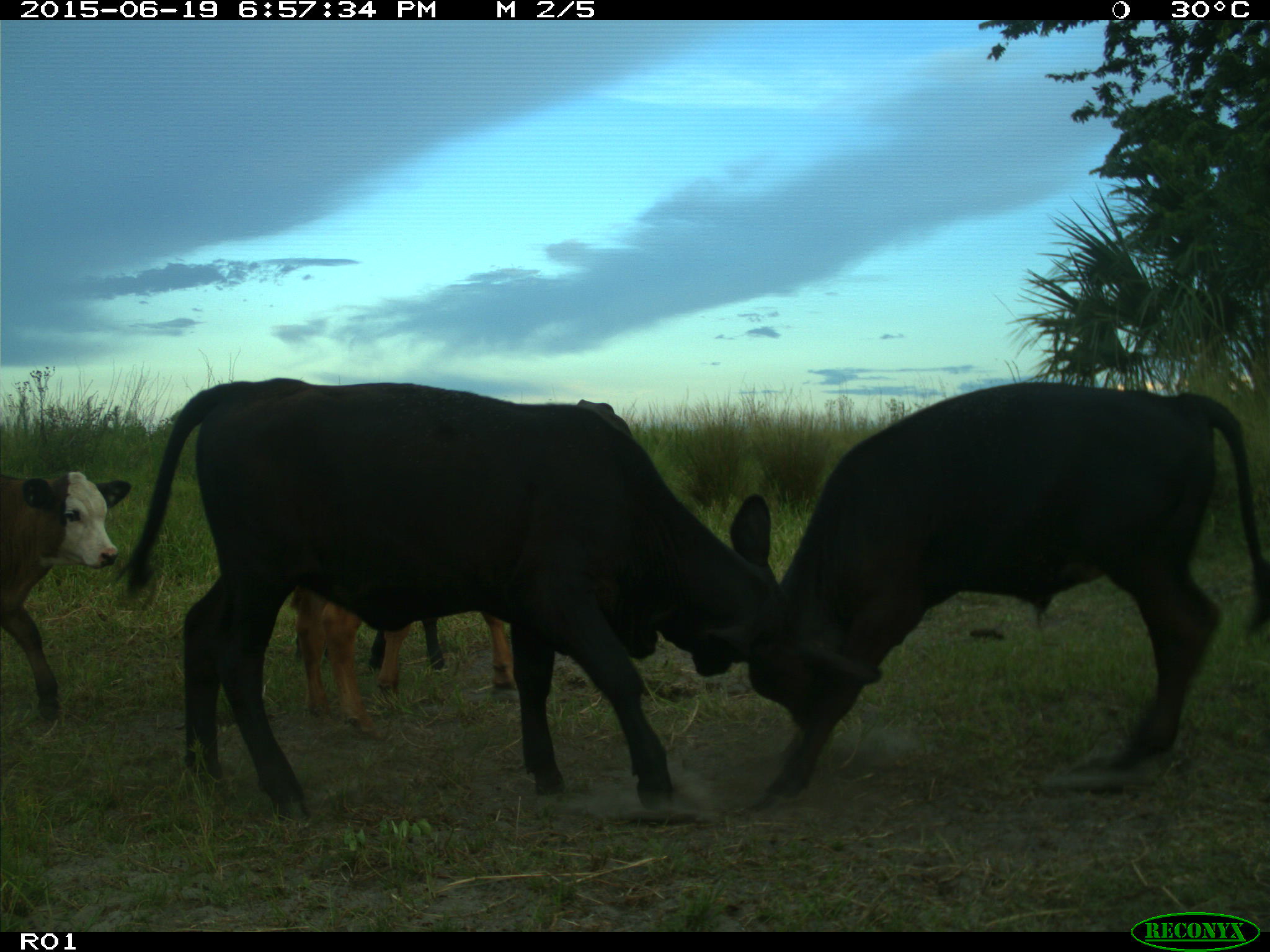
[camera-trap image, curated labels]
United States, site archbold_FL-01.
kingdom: Animalia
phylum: Chordata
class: Mammalia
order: Artiodactyla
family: Bovidae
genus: Bos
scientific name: Bos taurus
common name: domestic cow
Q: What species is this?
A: Bos taurus (domestic cow).